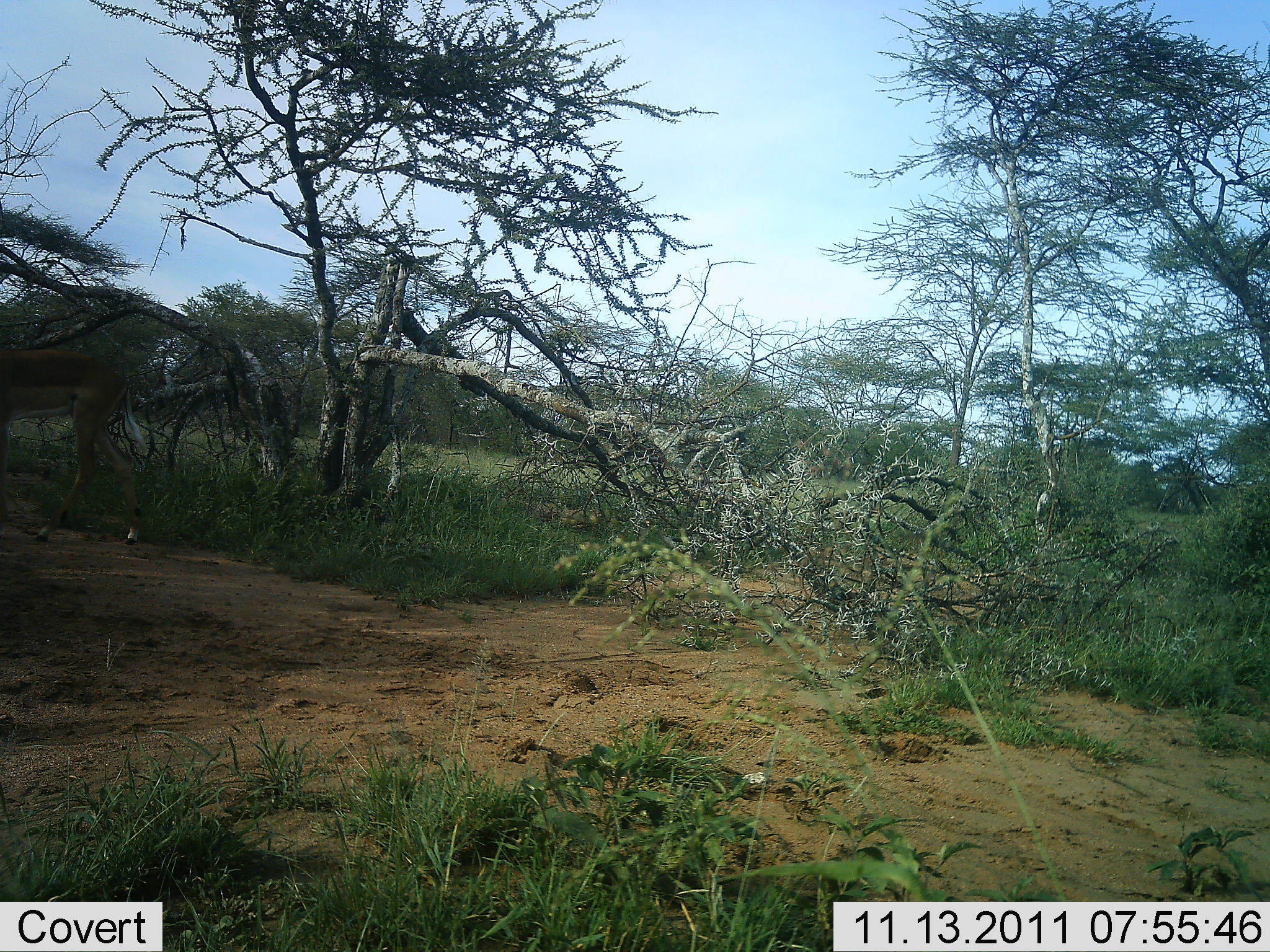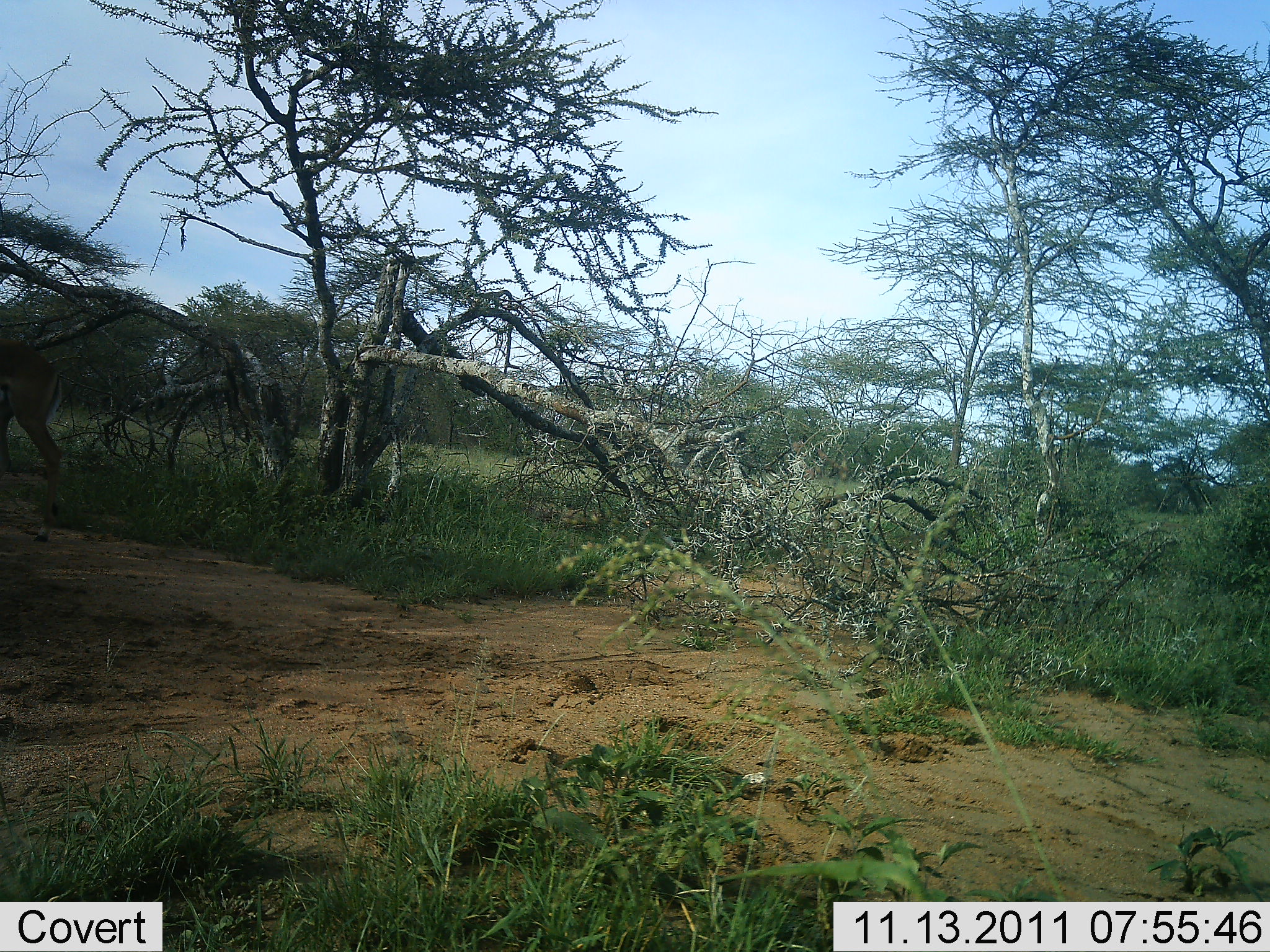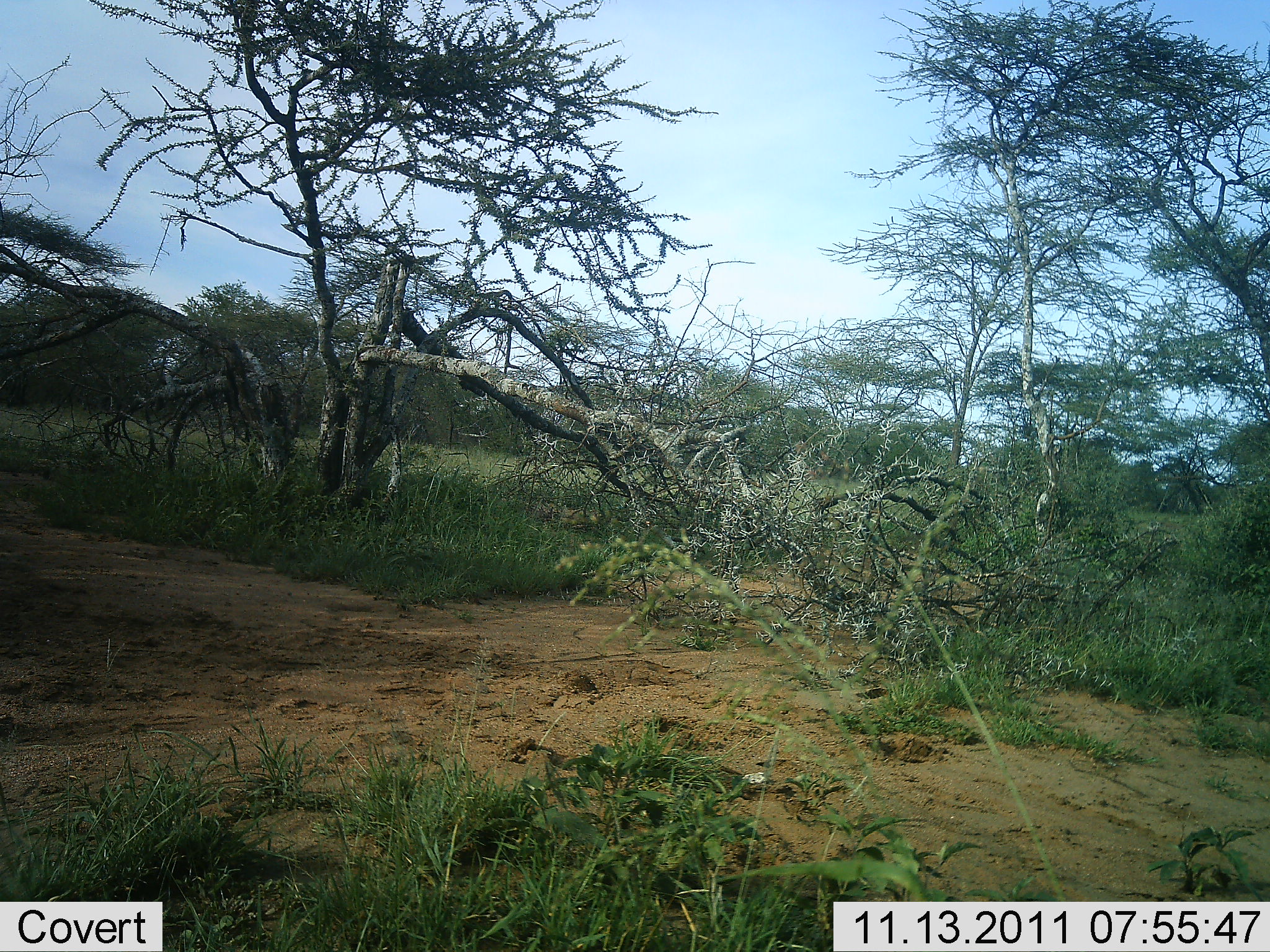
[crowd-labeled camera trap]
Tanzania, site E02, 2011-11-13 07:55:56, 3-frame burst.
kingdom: Animalia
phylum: Chordata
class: Mammalia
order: Artiodactyla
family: Bovidae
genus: Aepyceros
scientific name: Aepyceros melampus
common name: impala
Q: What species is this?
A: Impala (Aepyceros melampus).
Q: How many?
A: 1.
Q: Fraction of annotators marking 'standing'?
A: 0%.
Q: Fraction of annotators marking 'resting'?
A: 0%.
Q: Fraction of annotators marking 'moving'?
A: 100%.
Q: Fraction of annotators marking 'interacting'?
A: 0%.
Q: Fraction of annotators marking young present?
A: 0%.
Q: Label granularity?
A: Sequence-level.